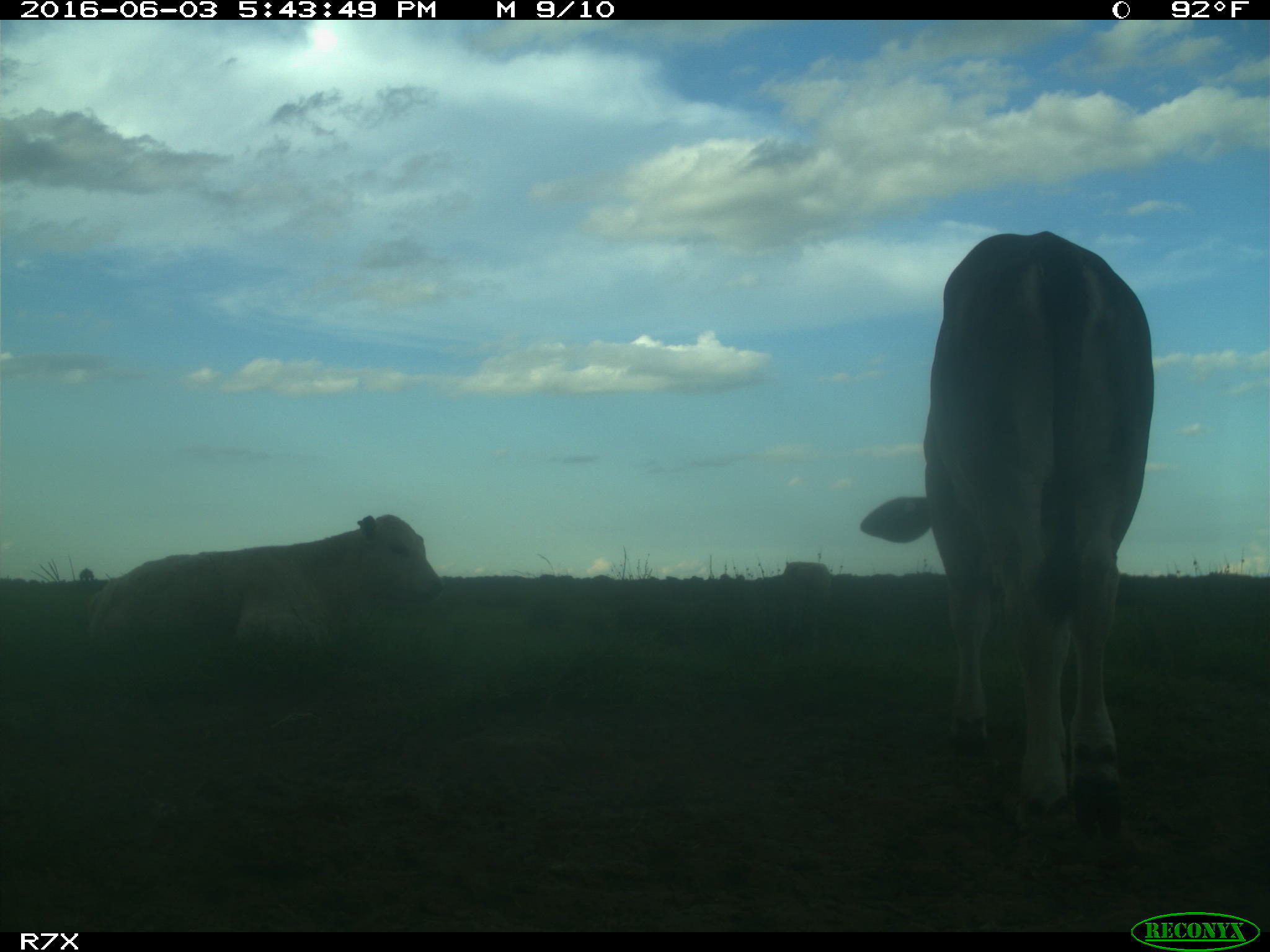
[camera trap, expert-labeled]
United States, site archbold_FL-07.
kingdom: Animalia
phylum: Chordata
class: Mammalia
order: Artiodactyla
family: Bovidae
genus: Bos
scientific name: Bos taurus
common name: domestic cow